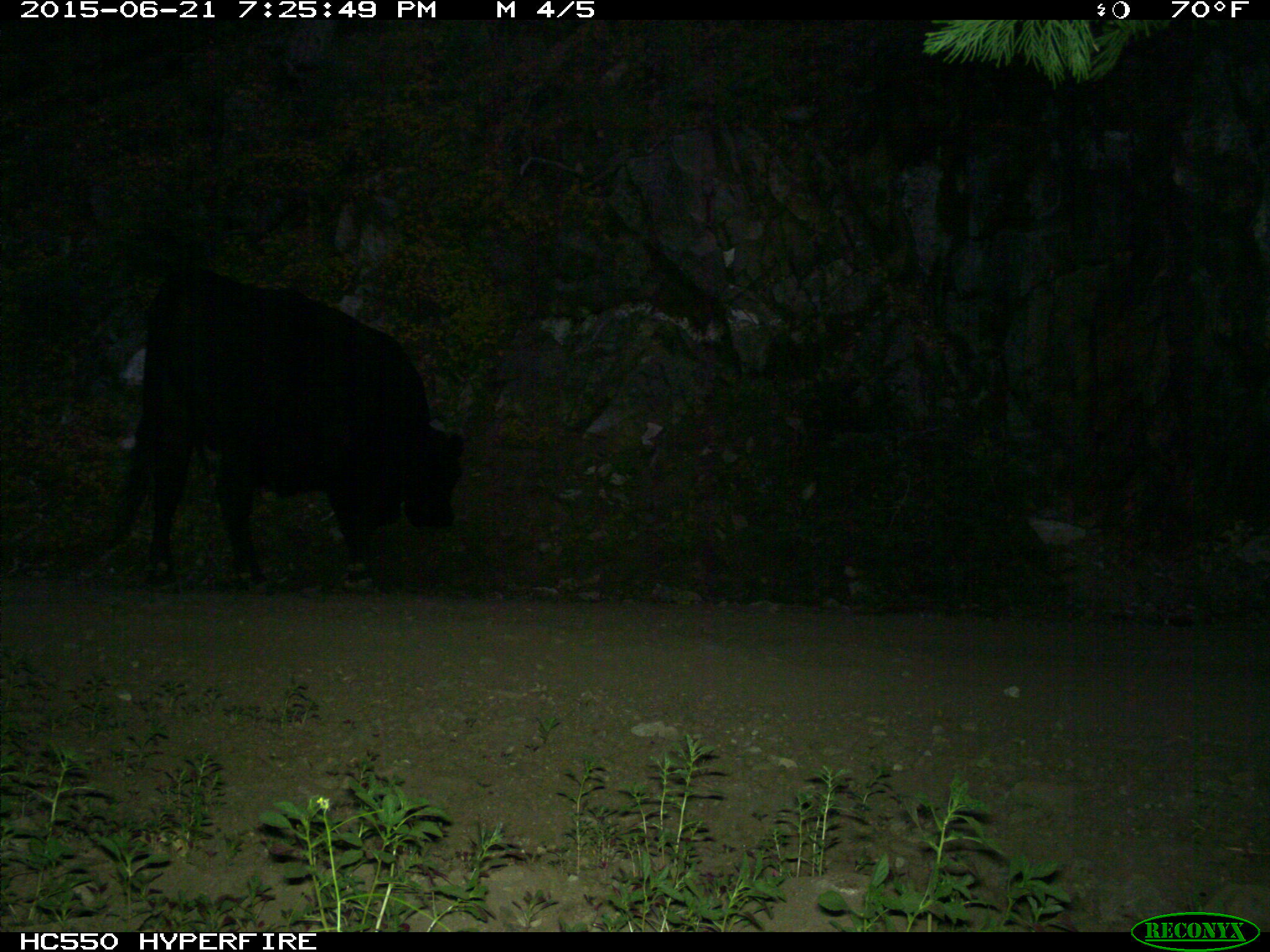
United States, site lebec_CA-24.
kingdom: Animalia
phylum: Chordata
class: Mammalia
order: Artiodactyla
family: Bovidae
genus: Bos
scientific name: Bos taurus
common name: domestic cow